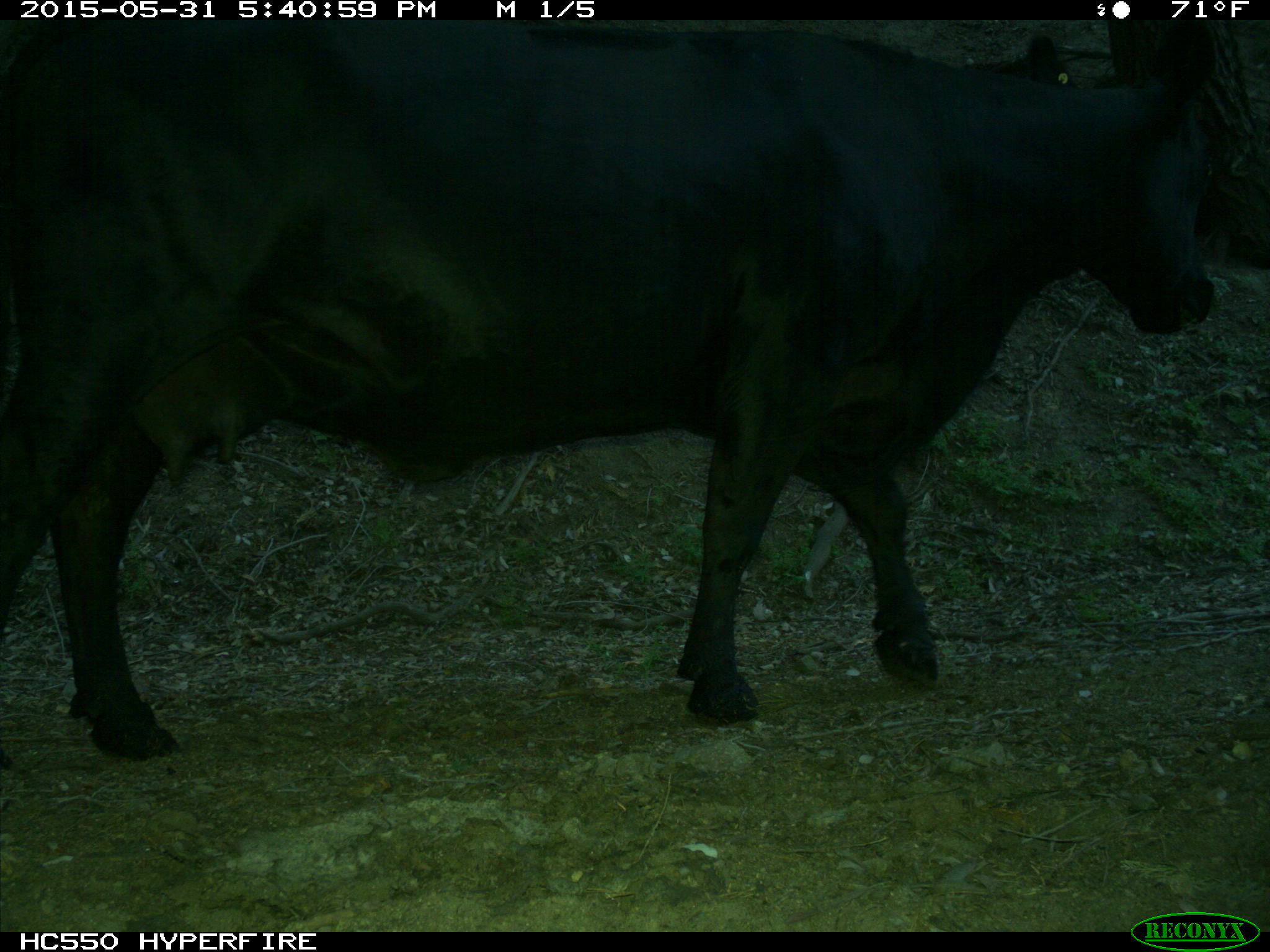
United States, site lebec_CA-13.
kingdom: Animalia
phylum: Chordata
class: Mammalia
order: Artiodactyla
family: Bovidae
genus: Bos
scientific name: Bos taurus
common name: domestic cow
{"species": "Bos taurus (domestic cow)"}